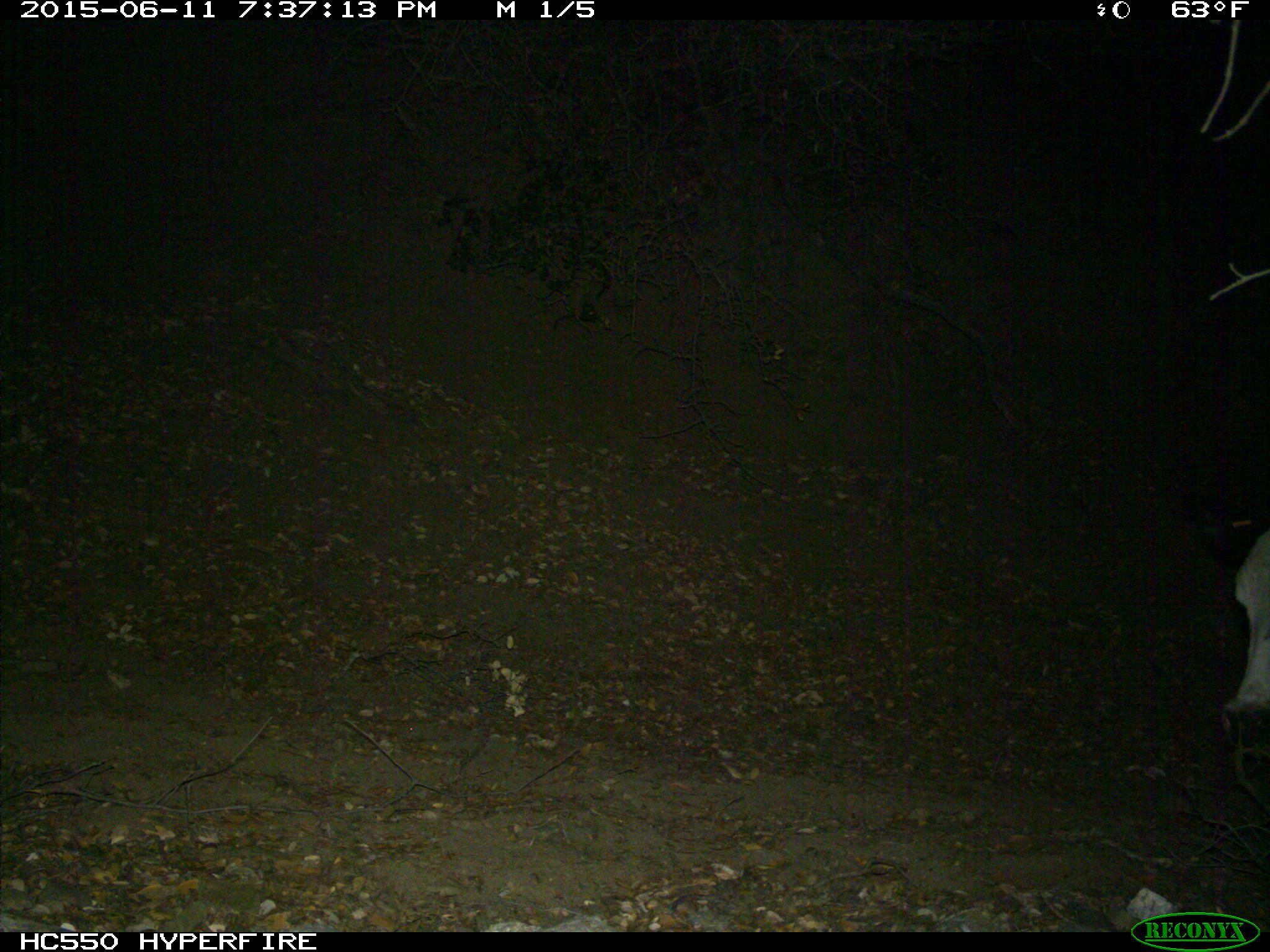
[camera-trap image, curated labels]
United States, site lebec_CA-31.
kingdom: Animalia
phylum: Chordata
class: Mammalia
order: Artiodactyla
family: Bovidae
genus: Bos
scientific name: Bos taurus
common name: domestic cow